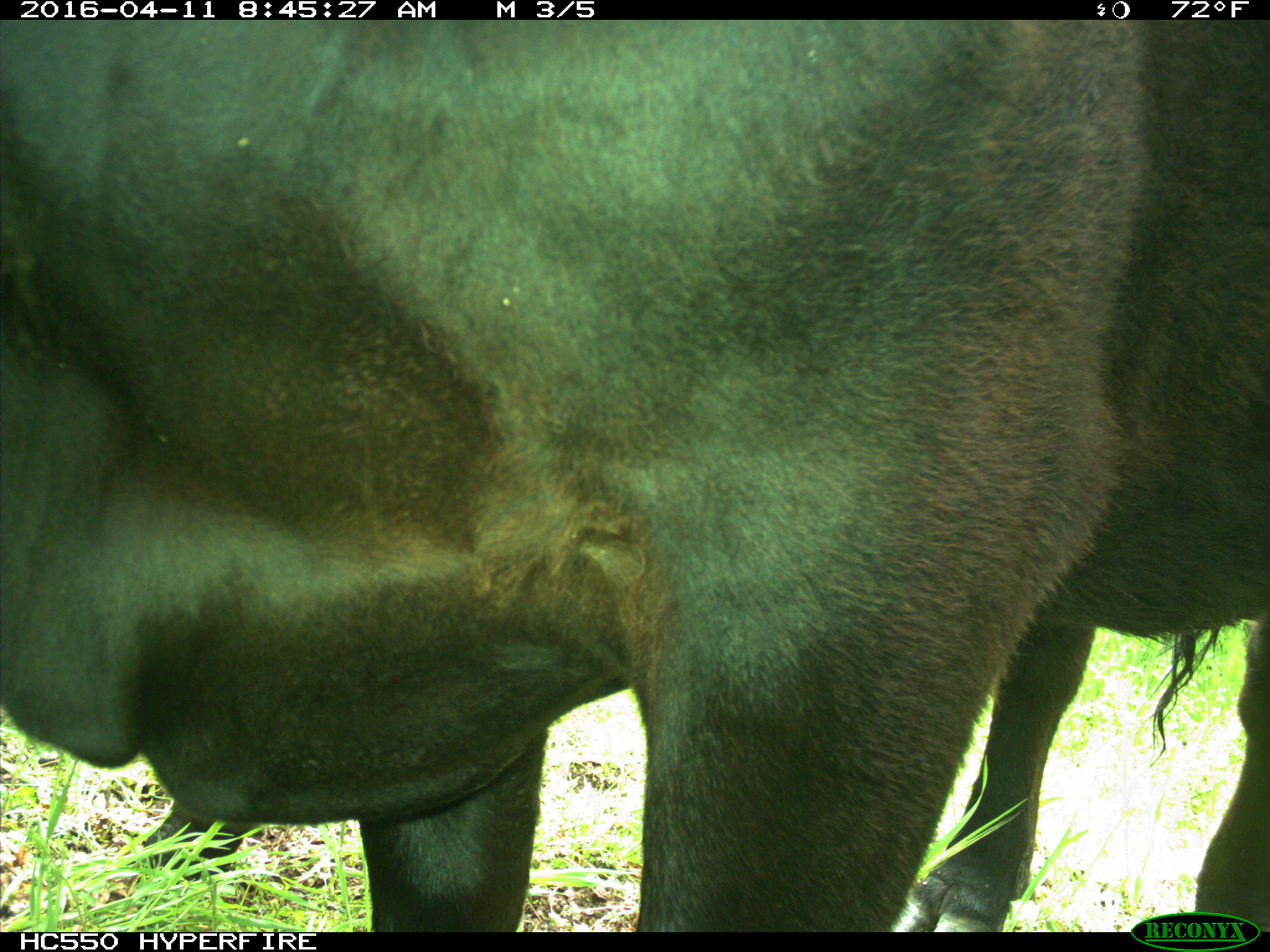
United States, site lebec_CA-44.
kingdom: Animalia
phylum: Chordata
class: Mammalia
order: Artiodactyla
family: Bovidae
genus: Bos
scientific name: Bos taurus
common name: domestic cow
Bos taurus (domestic cow).